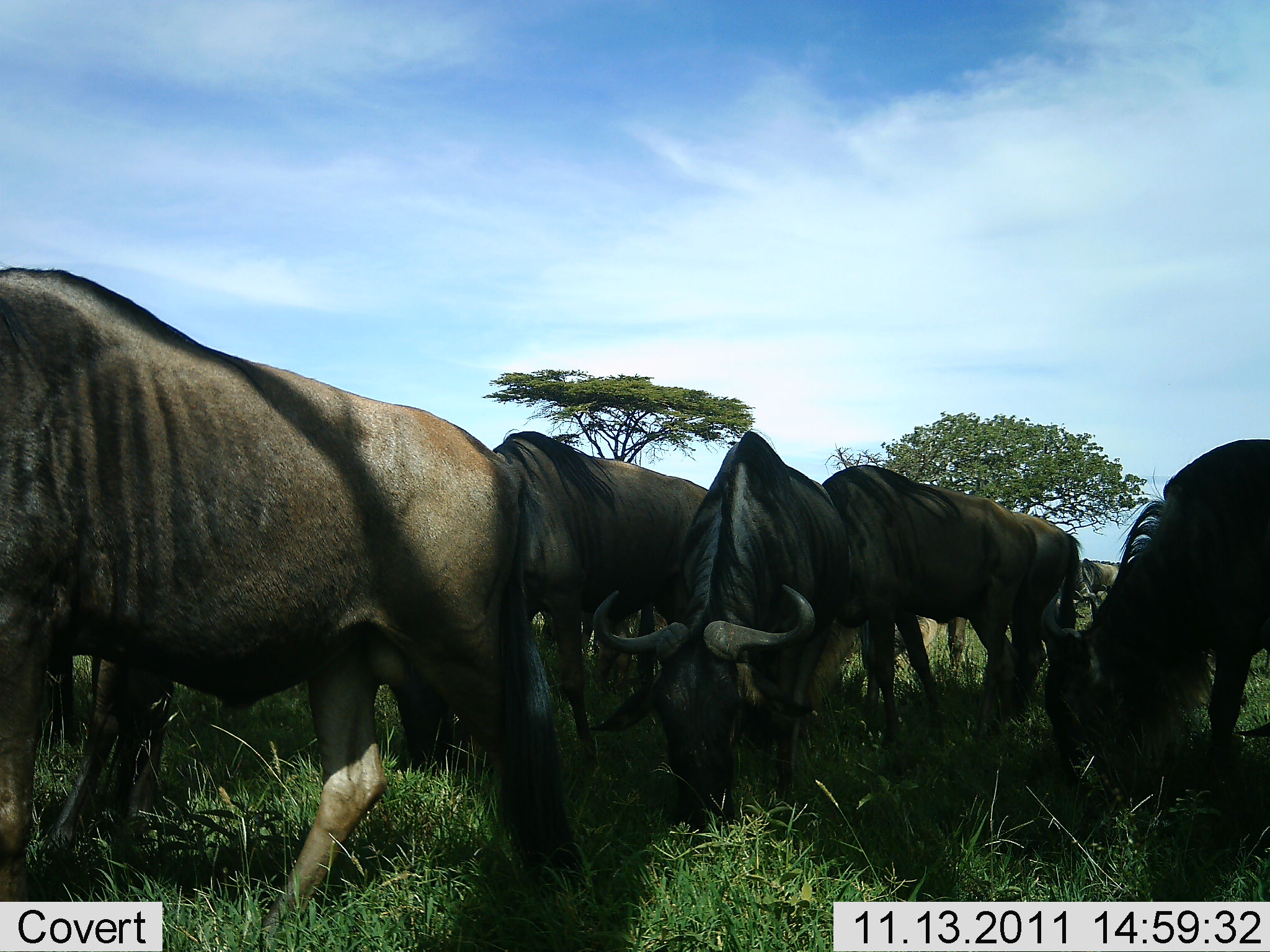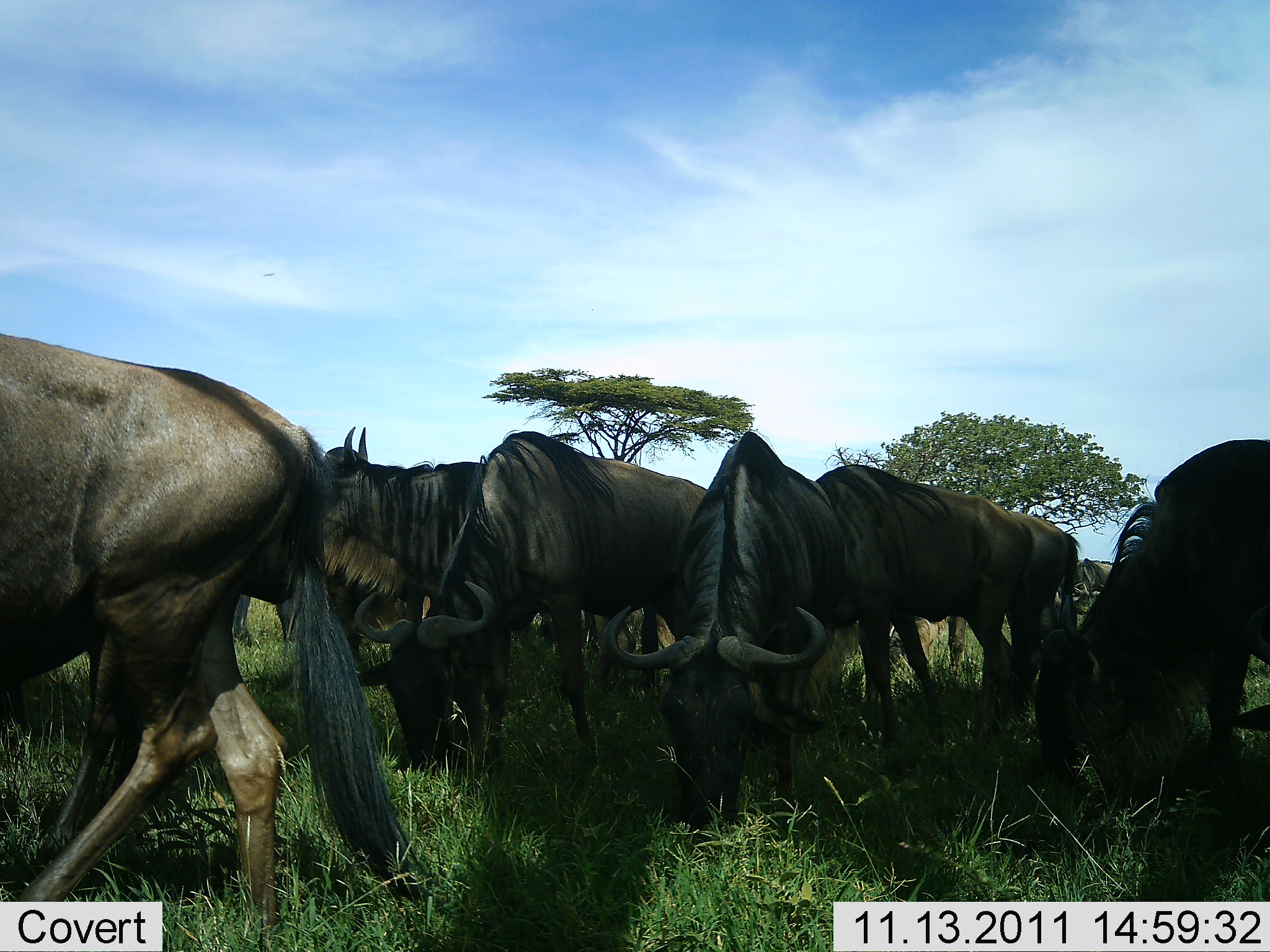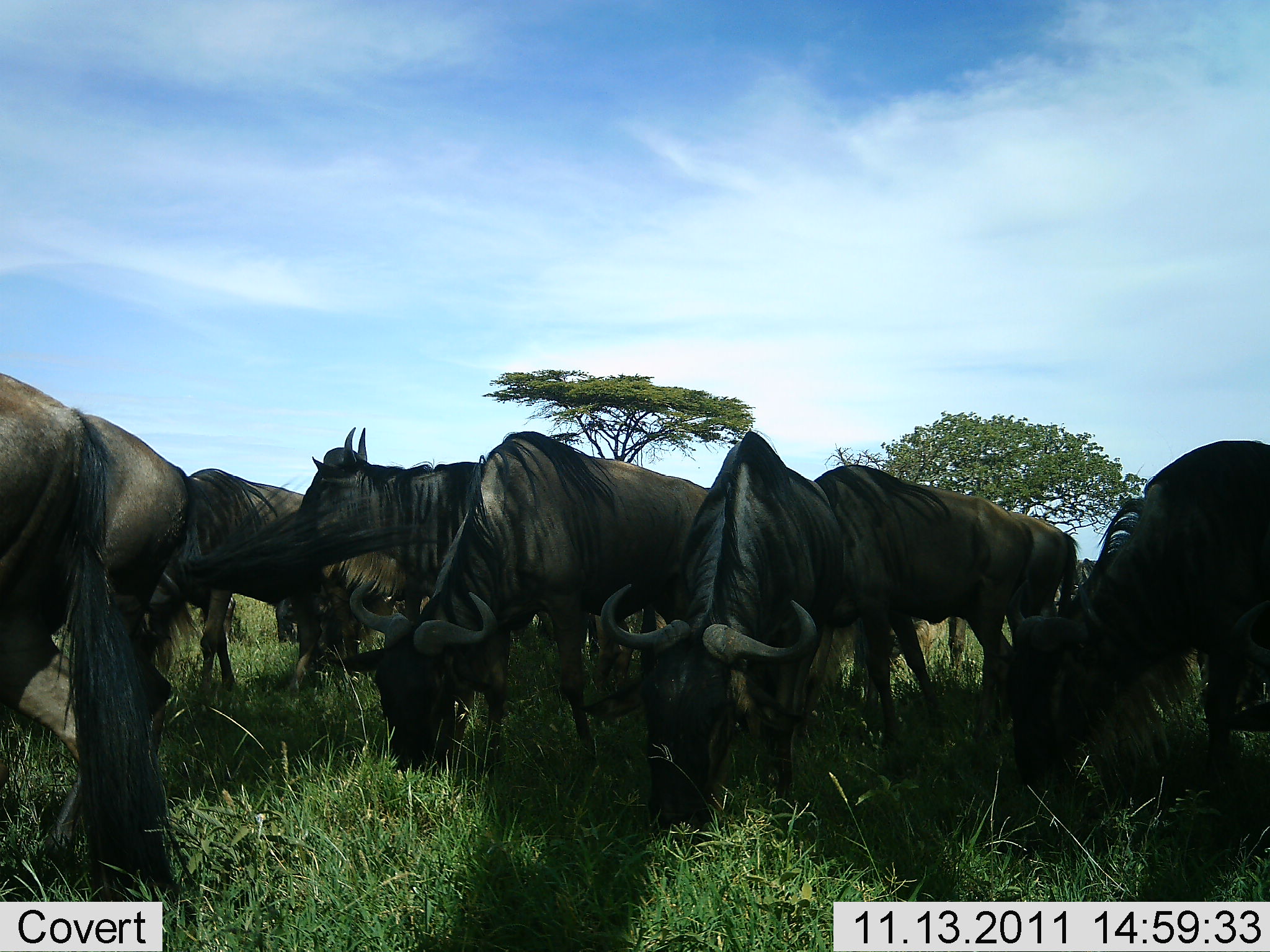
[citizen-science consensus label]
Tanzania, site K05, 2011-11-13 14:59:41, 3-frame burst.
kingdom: Animalia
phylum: Chordata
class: Mammalia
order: Artiodactyla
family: Bovidae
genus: Connochaetes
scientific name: Connochaetes taurinus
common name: blue wildebeest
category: wildebeest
Wildebeest (blue wildebeest) (Connochaetes taurinus), count 8. Behavior (volunteer vote fractions): standing 27%, resting 0%, moving 27%, interacting 0%. Young present (vote fraction): 0%. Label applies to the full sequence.